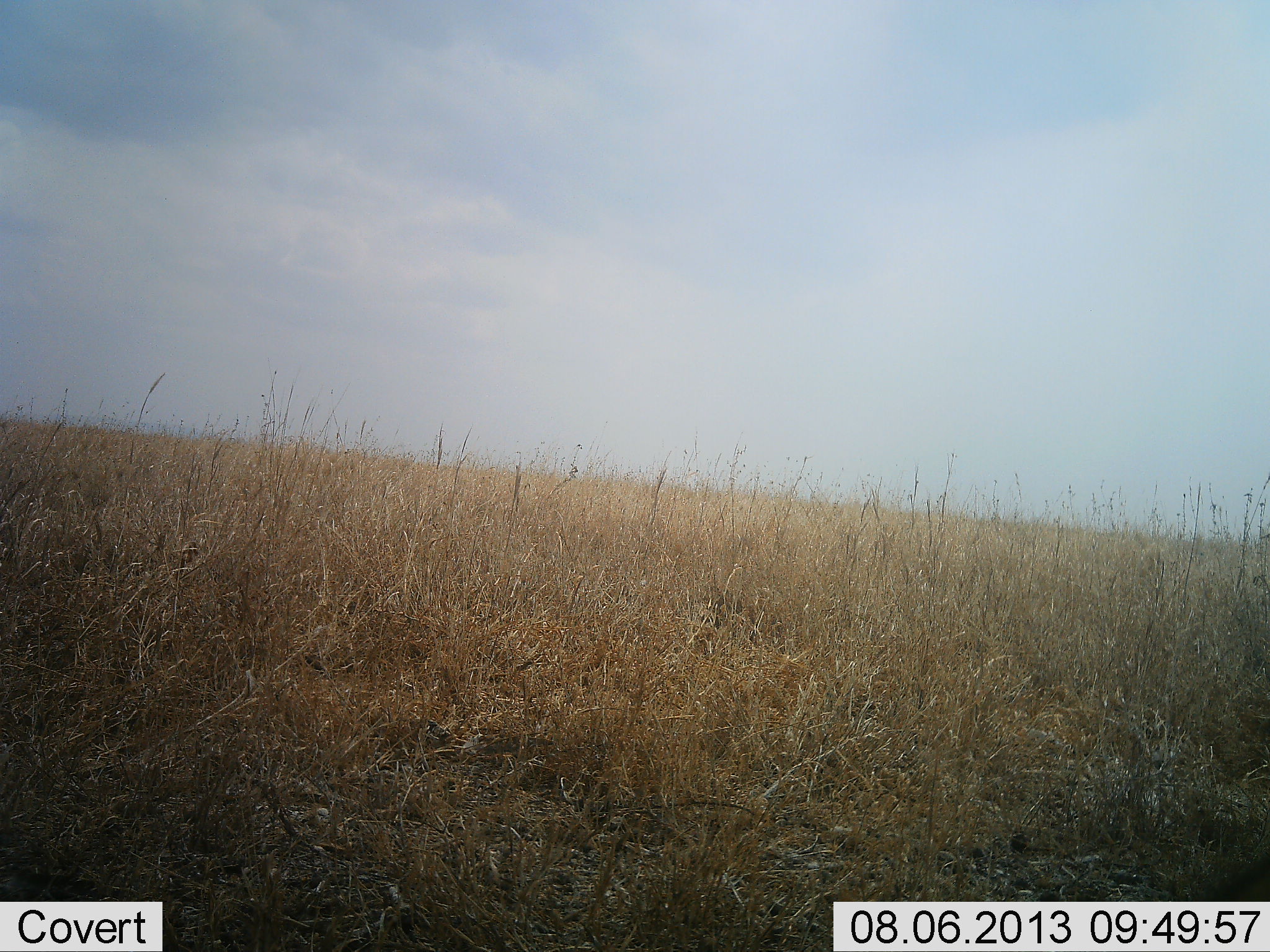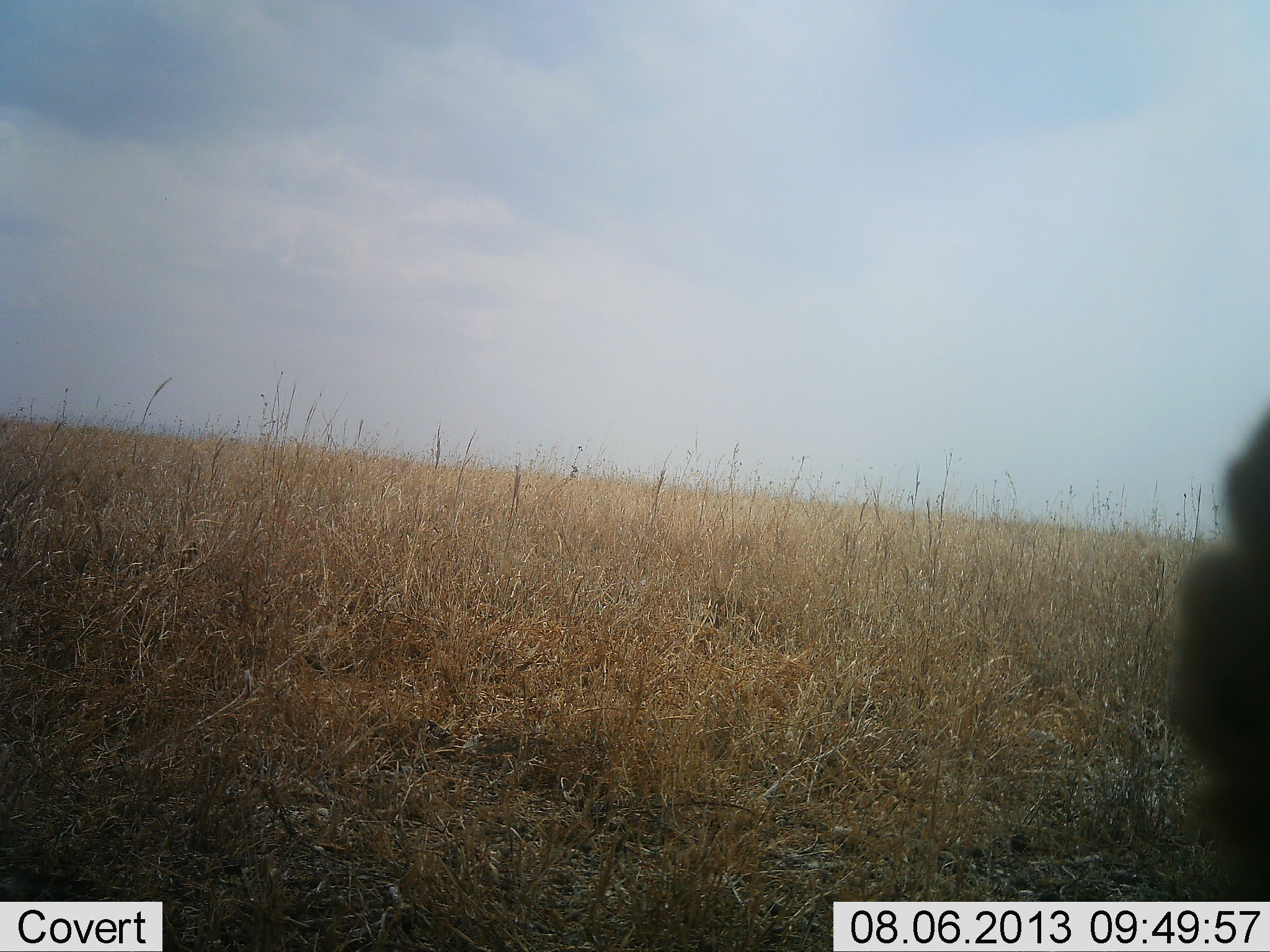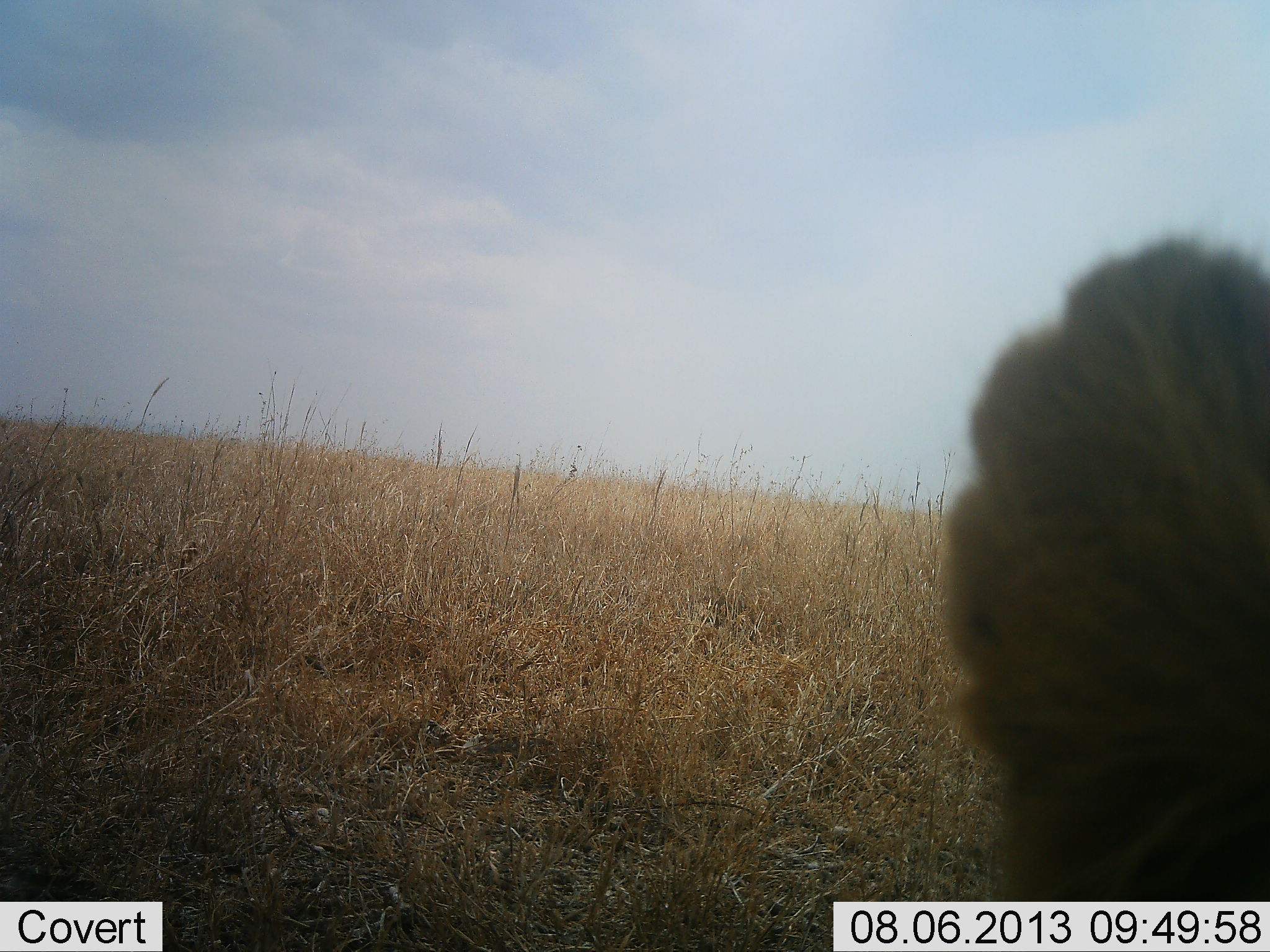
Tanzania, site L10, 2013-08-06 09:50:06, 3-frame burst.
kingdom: Animalia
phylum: Chordata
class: Mammalia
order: Carnivora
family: Felidae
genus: Panthera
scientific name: Panthera leo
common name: lion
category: lionfemale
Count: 1.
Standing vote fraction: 50%.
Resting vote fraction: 17%.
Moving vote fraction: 33%.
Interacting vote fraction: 0%.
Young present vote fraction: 0%.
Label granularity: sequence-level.